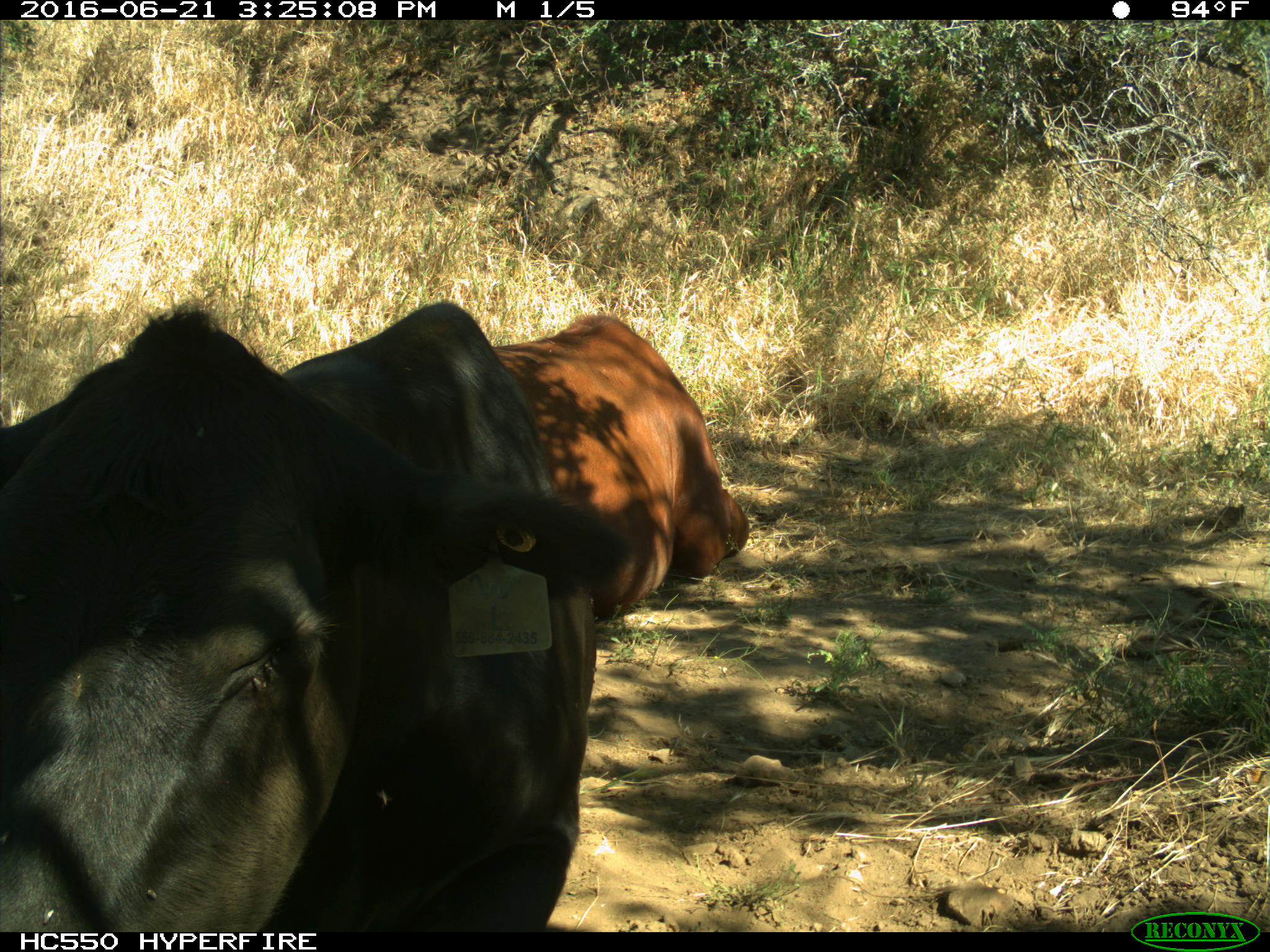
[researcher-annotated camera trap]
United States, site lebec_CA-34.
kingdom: Animalia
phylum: Chordata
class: Mammalia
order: Artiodactyla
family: Bovidae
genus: Bos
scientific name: Bos taurus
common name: domestic cow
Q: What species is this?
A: Bos taurus (domestic cow).